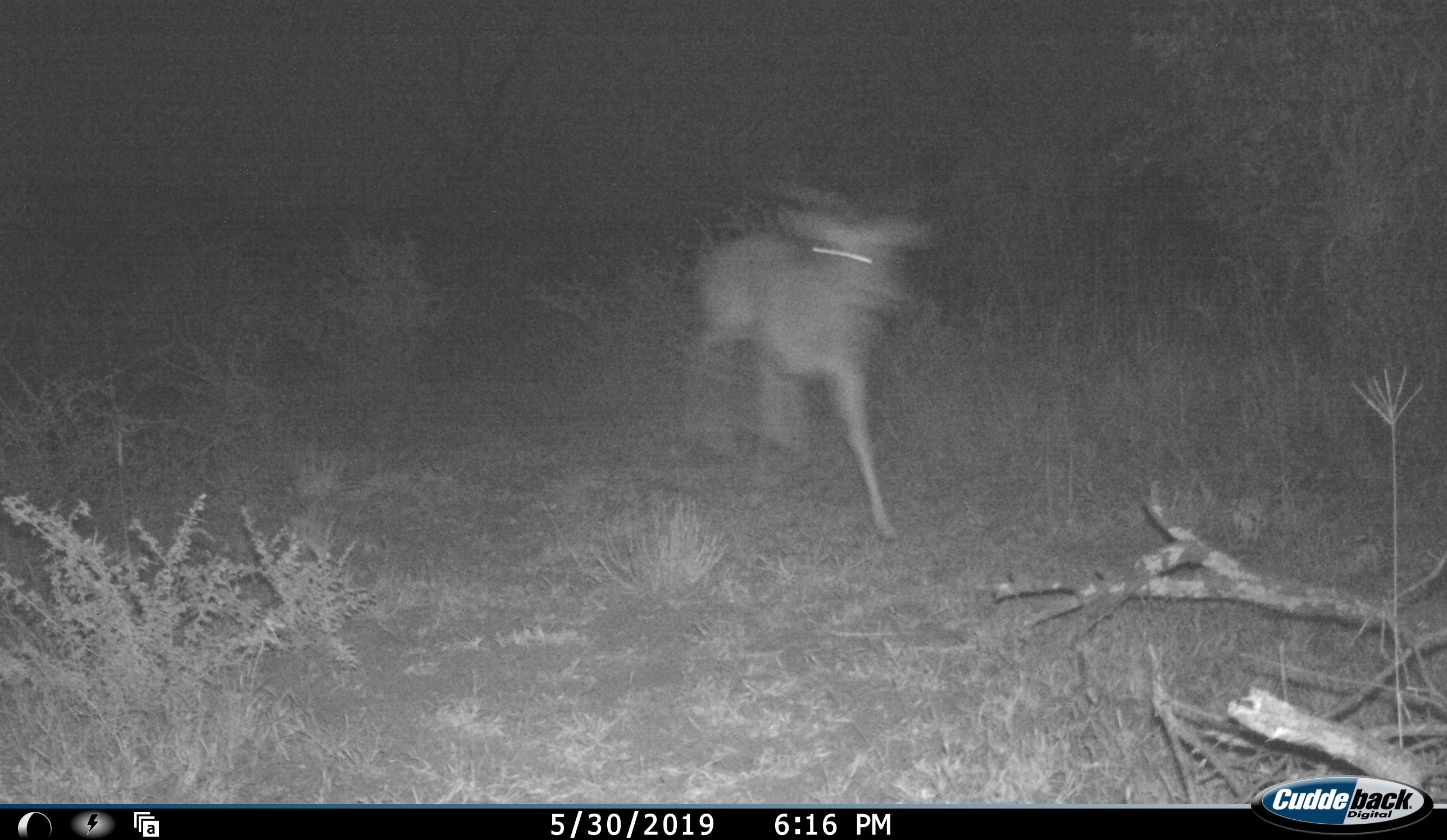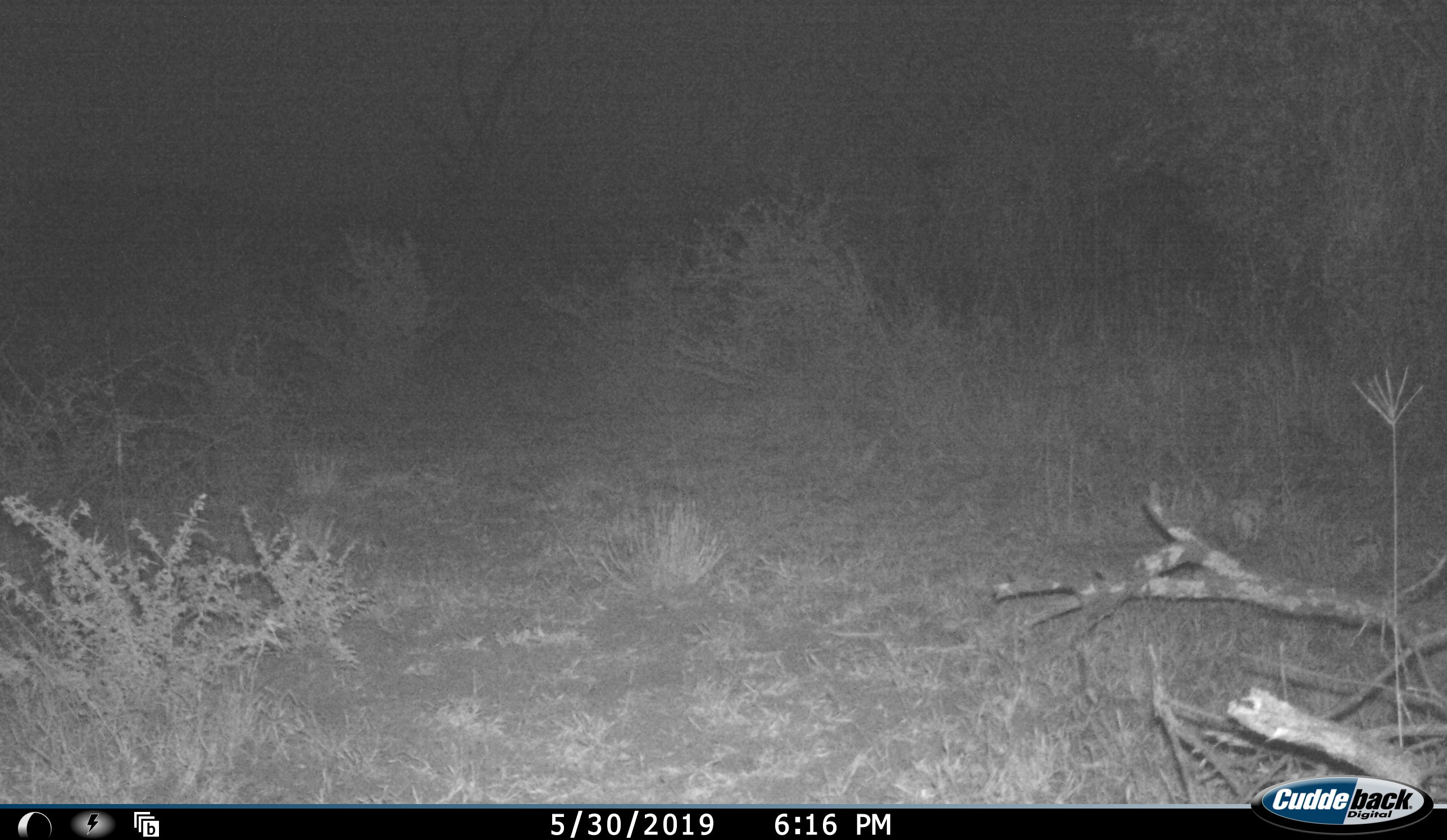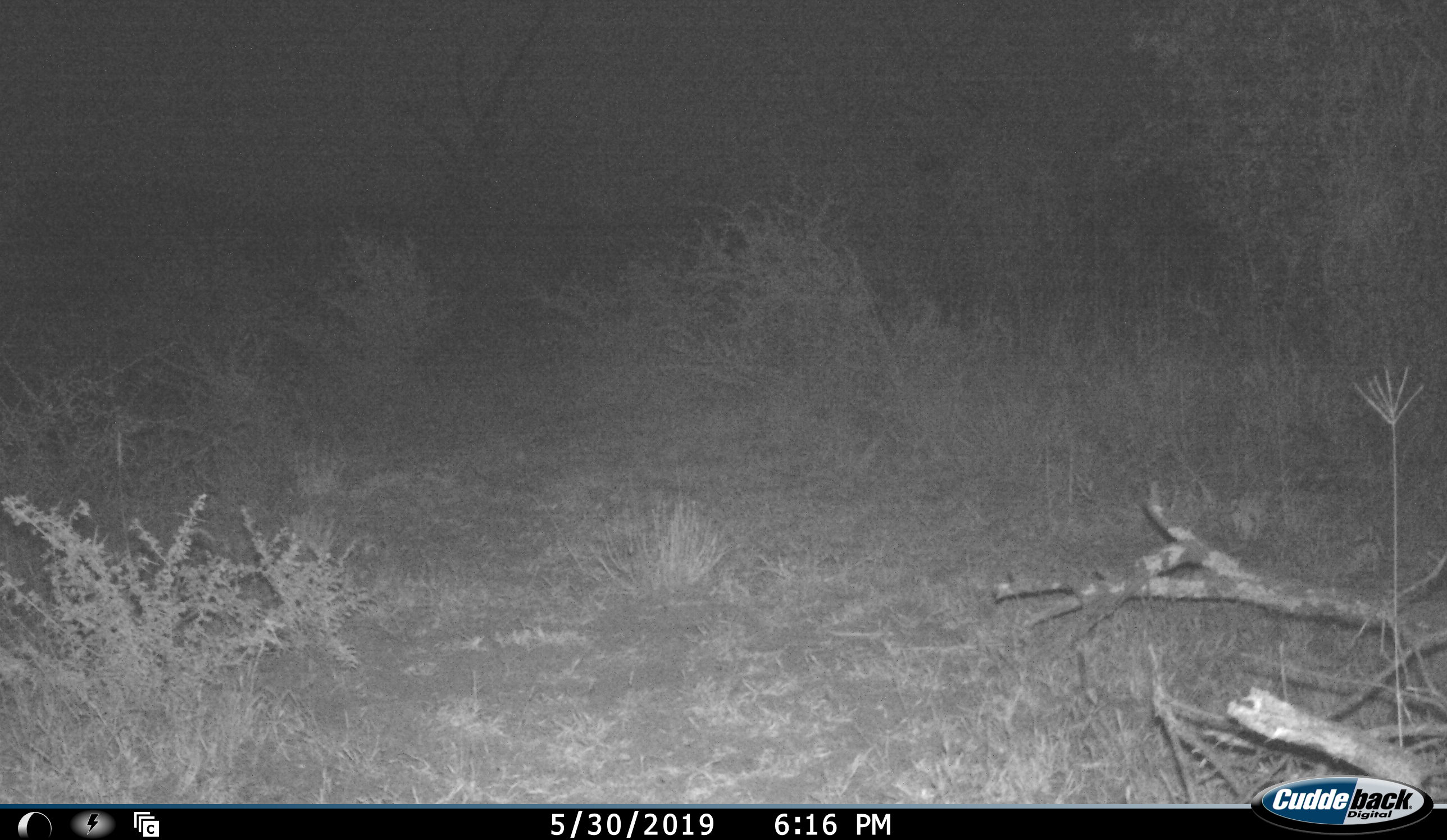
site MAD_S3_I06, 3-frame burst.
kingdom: Animalia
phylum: Chordata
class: Mammalia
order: Artiodactyla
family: Bovidae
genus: Aepyceros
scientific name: Aepyceros melampus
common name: impala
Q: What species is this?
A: Impala (Aepyceros melampus).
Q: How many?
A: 1.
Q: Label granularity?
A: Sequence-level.